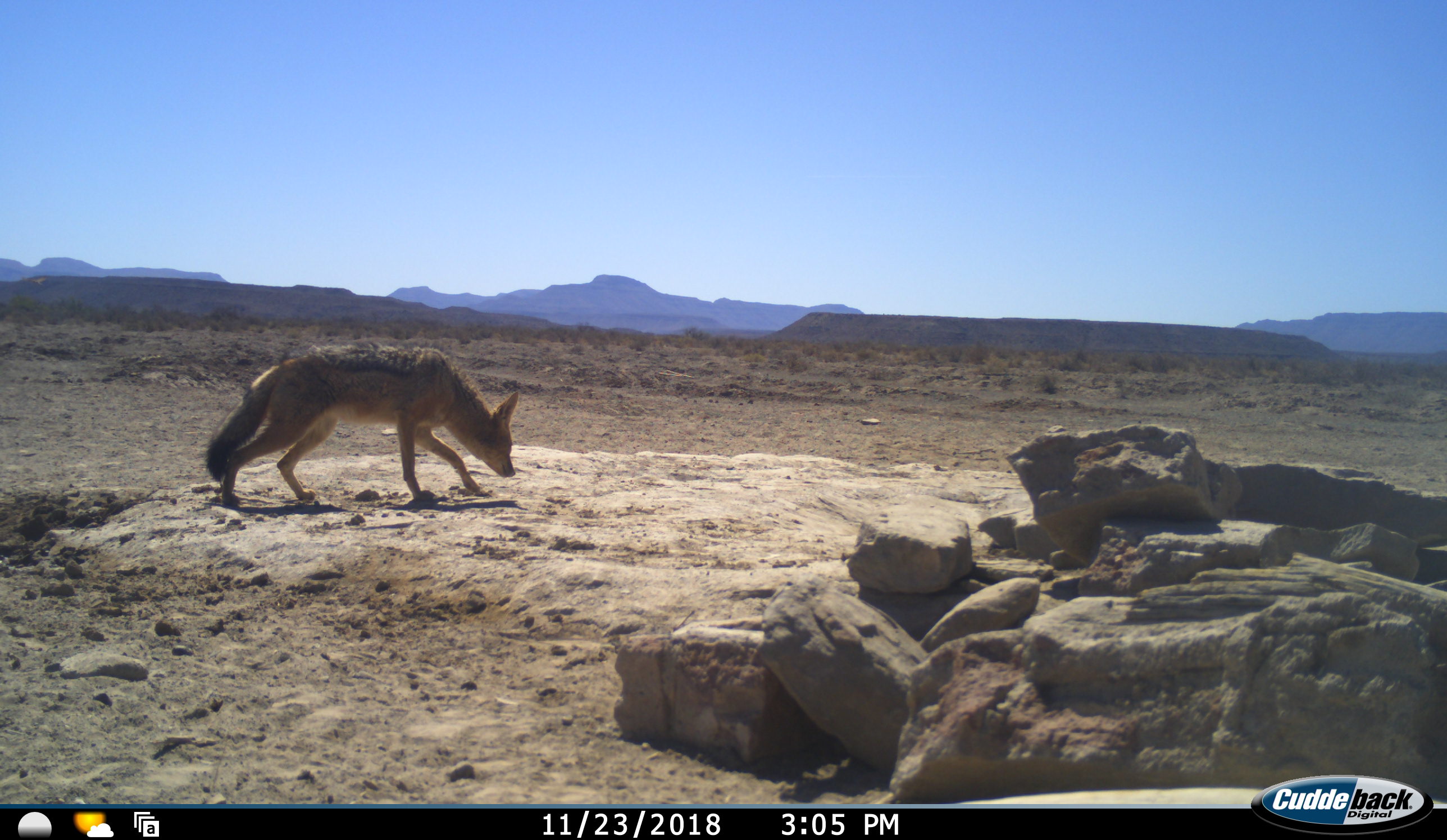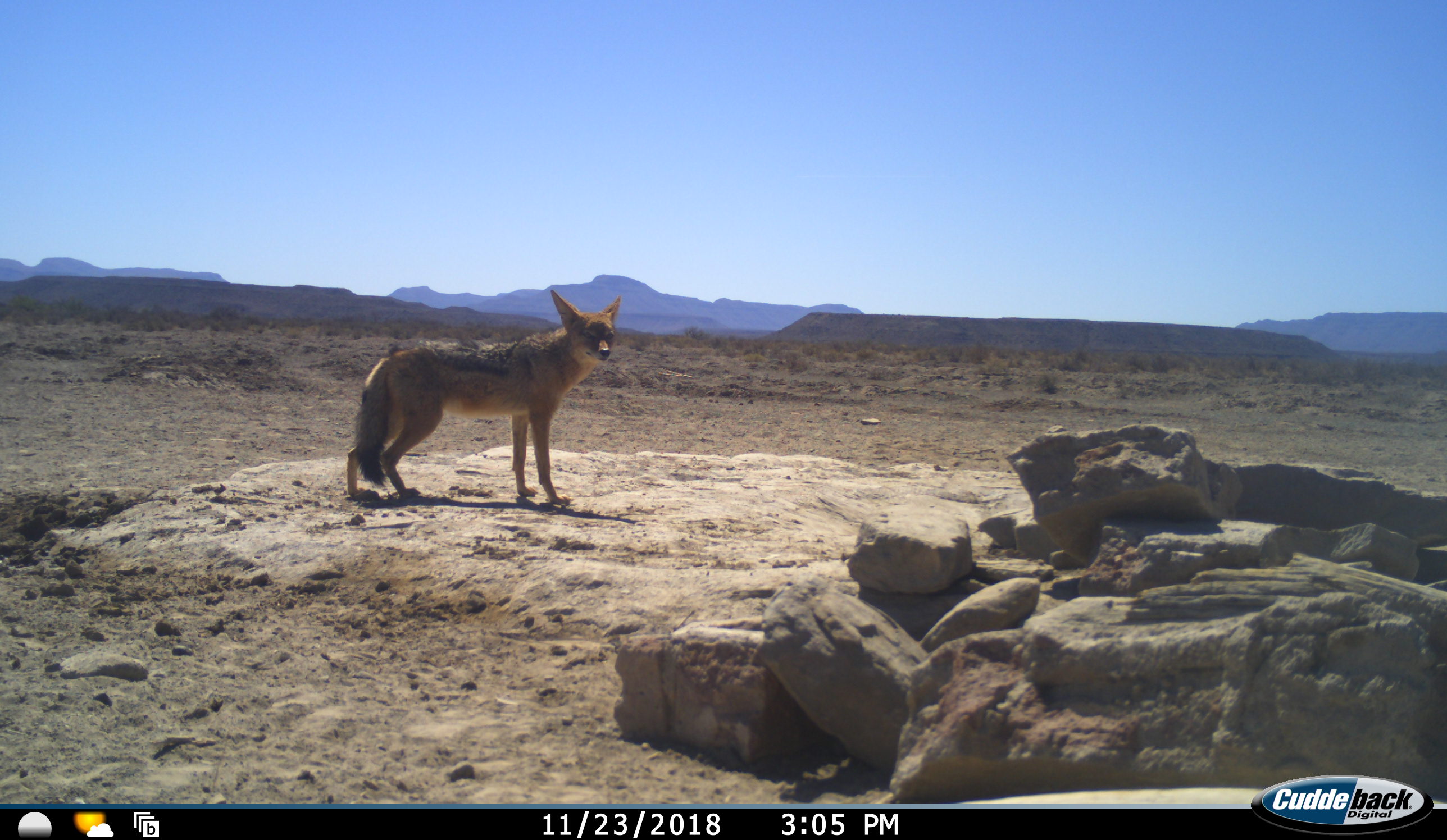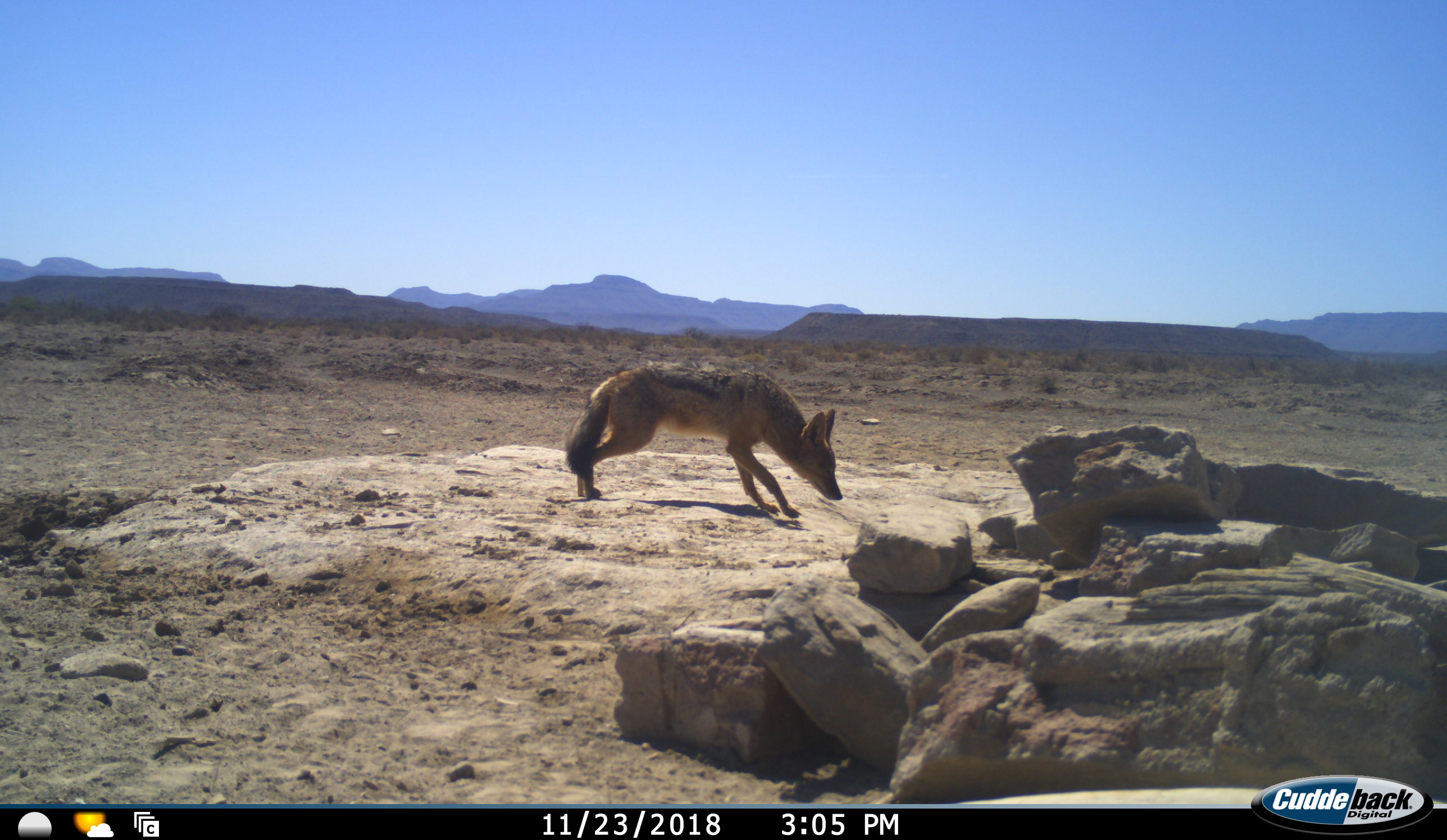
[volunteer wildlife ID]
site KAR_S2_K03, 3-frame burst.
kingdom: Animalia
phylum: Chordata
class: Mammalia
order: Carnivora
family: Canidae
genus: Lupulella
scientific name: Lupulella mesomelas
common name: black-backed jackal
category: jackalblackbacked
Jackalblackbacked (black-backed jackal) (Lupulella mesomelas), count 1. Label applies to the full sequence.